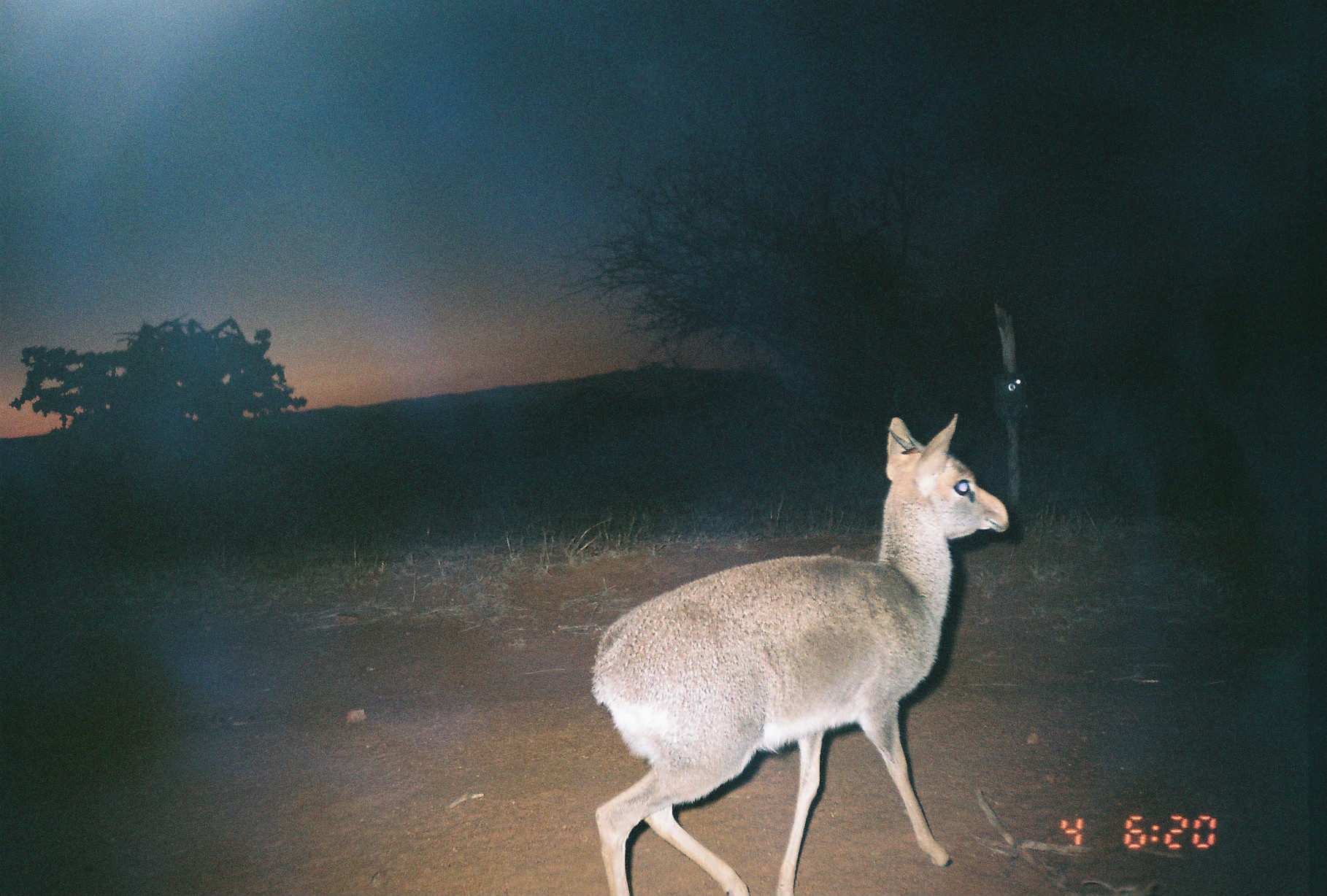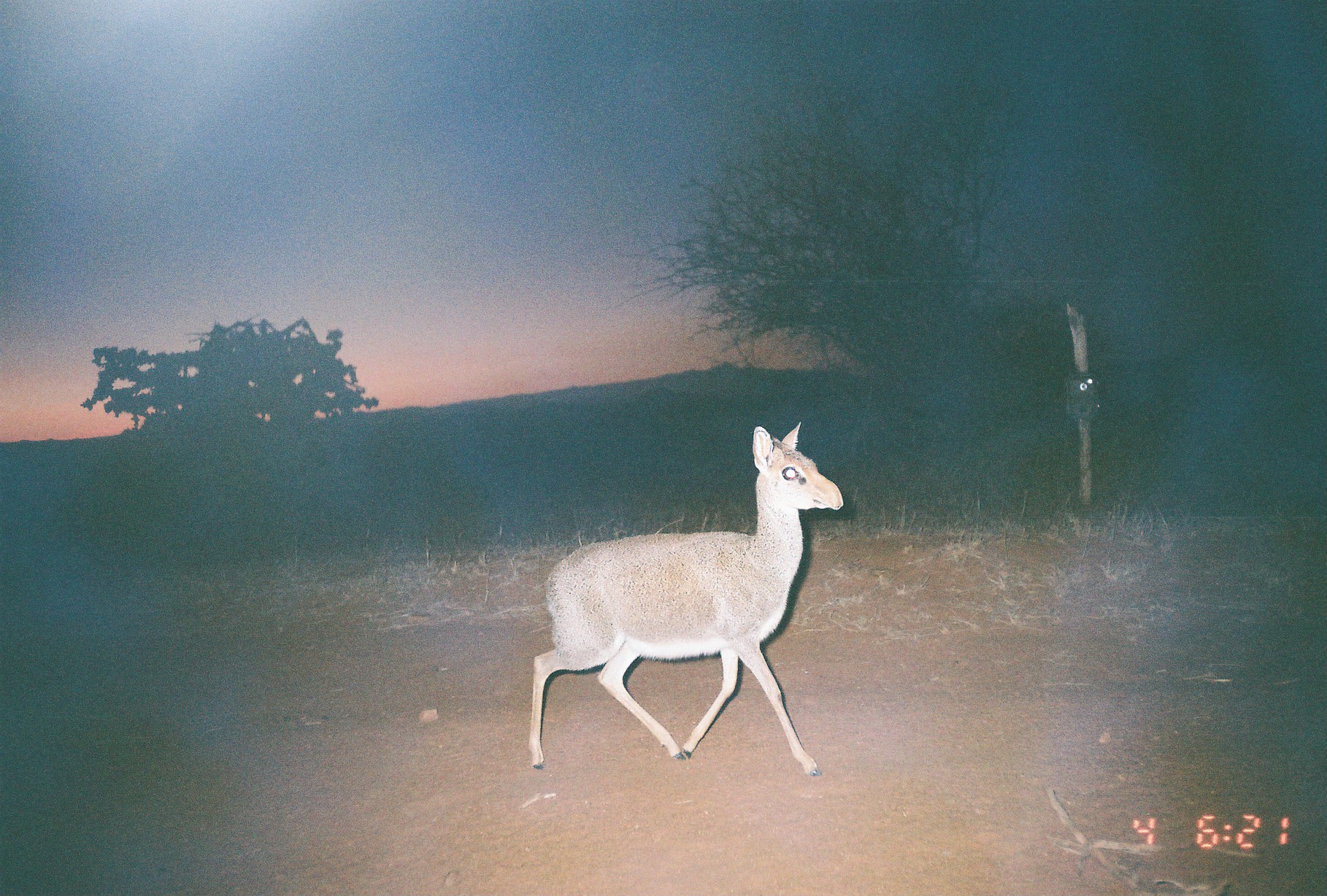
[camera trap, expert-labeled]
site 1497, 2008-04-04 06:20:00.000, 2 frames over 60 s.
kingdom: Animalia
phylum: Chordata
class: Mammalia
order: Artiodactyla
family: Bovidae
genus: Madoqua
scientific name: Madoqua guentheri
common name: günther's dik-dik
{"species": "Madoqua guentheri (günther's dik-dik)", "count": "1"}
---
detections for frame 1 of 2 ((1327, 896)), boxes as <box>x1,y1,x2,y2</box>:
madoqua guentheri: <box>587,411,1007,895</box>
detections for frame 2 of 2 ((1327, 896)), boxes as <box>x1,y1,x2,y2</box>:
madoqua guentheri: <box>527,420,843,776</box>